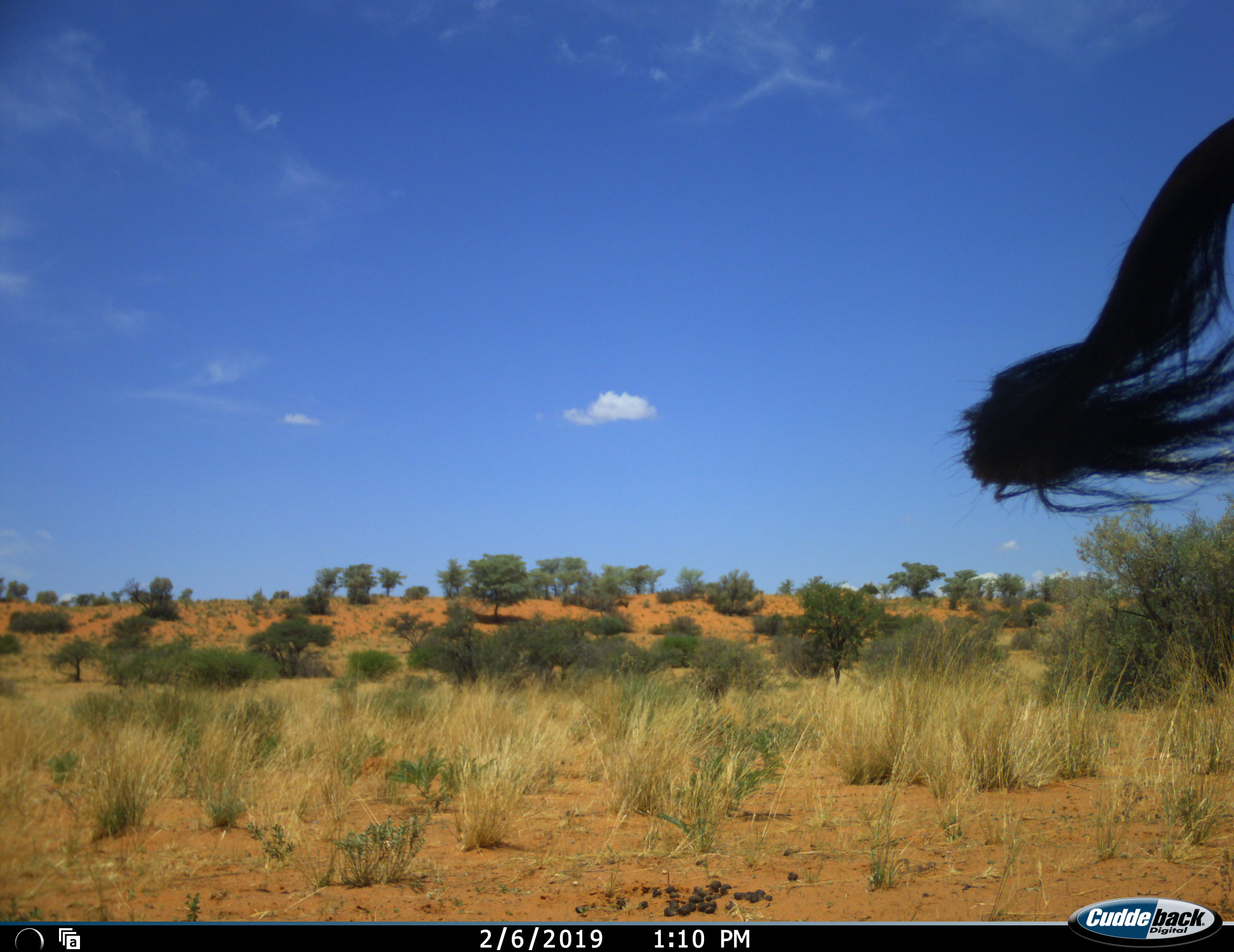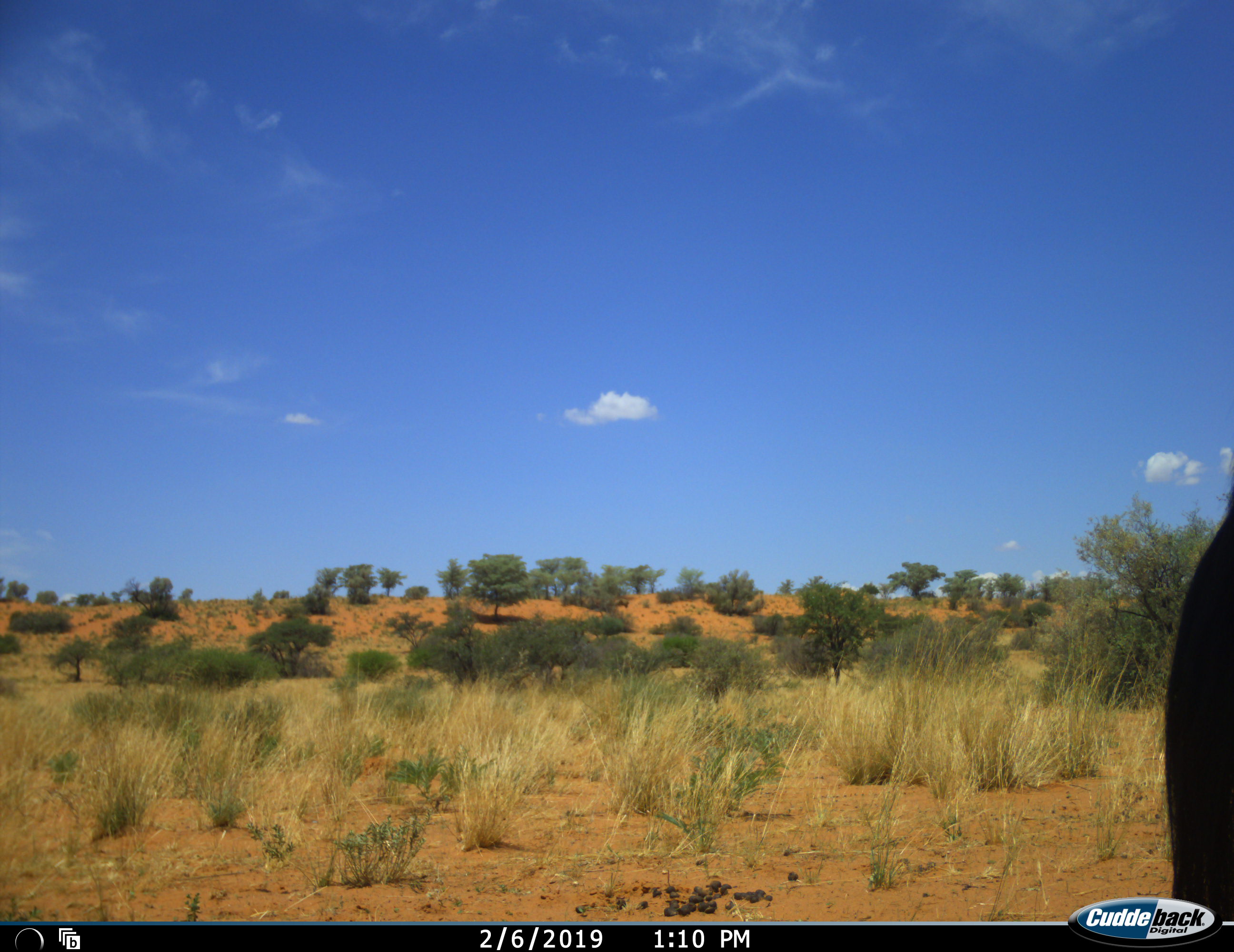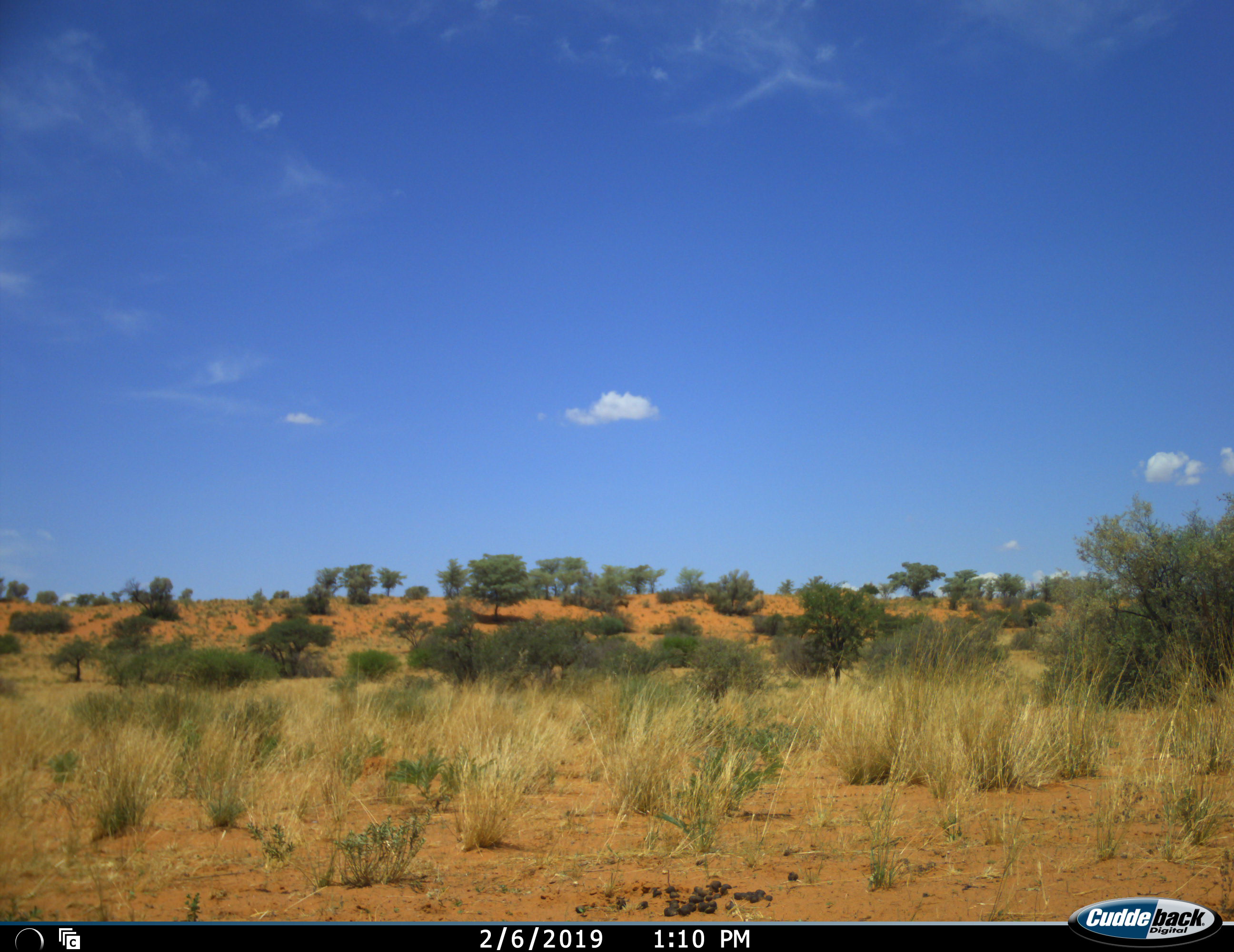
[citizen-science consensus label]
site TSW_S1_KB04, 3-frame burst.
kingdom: Animalia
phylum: Chordata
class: Mammalia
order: Artiodactyla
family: Bovidae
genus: Oryx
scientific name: Oryx gazella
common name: gemsbok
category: oryx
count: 1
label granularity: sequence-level